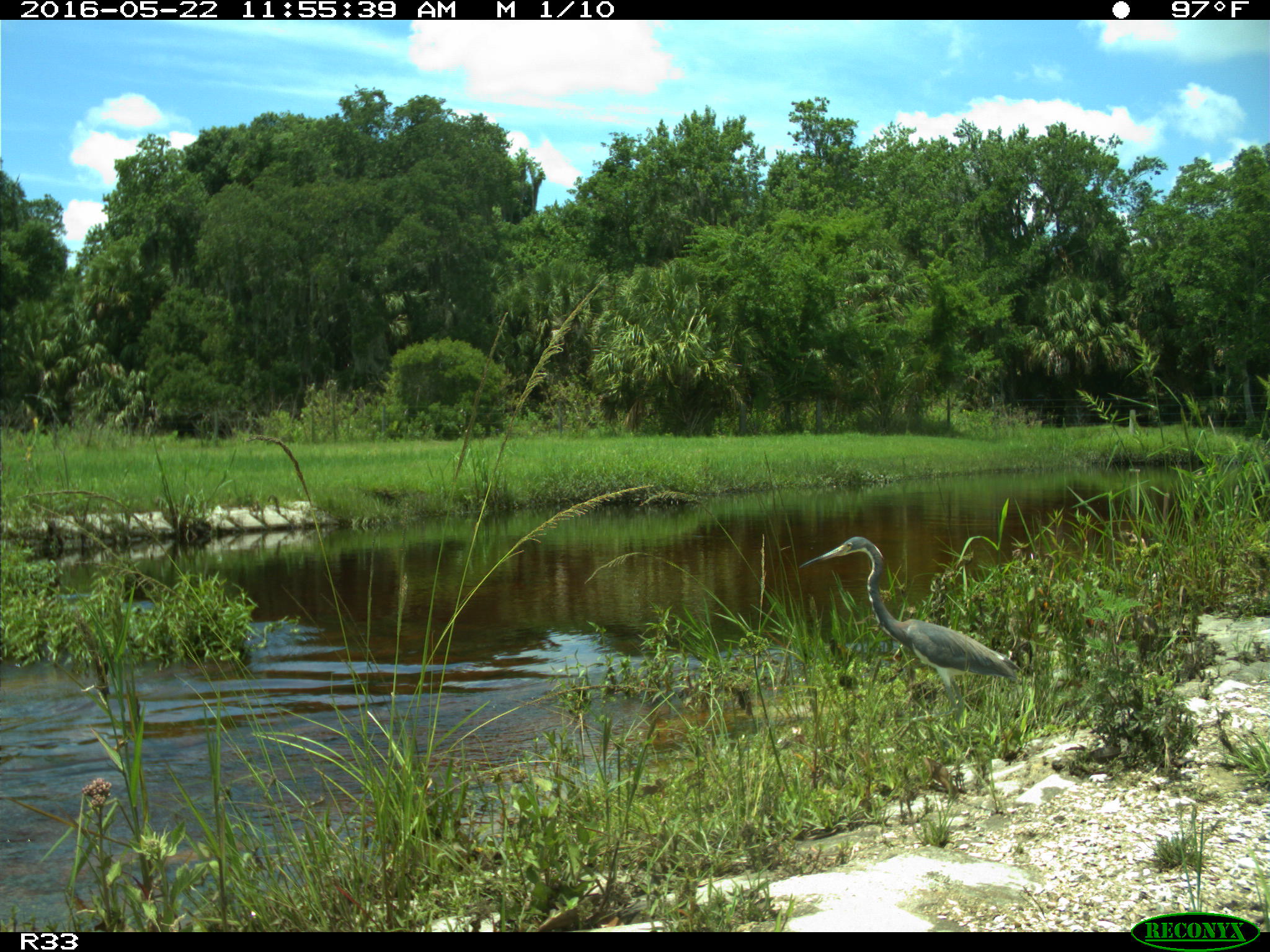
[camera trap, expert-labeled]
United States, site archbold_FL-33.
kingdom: Animalia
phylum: Chordata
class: Aves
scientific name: Aves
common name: birds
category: unidentified bird